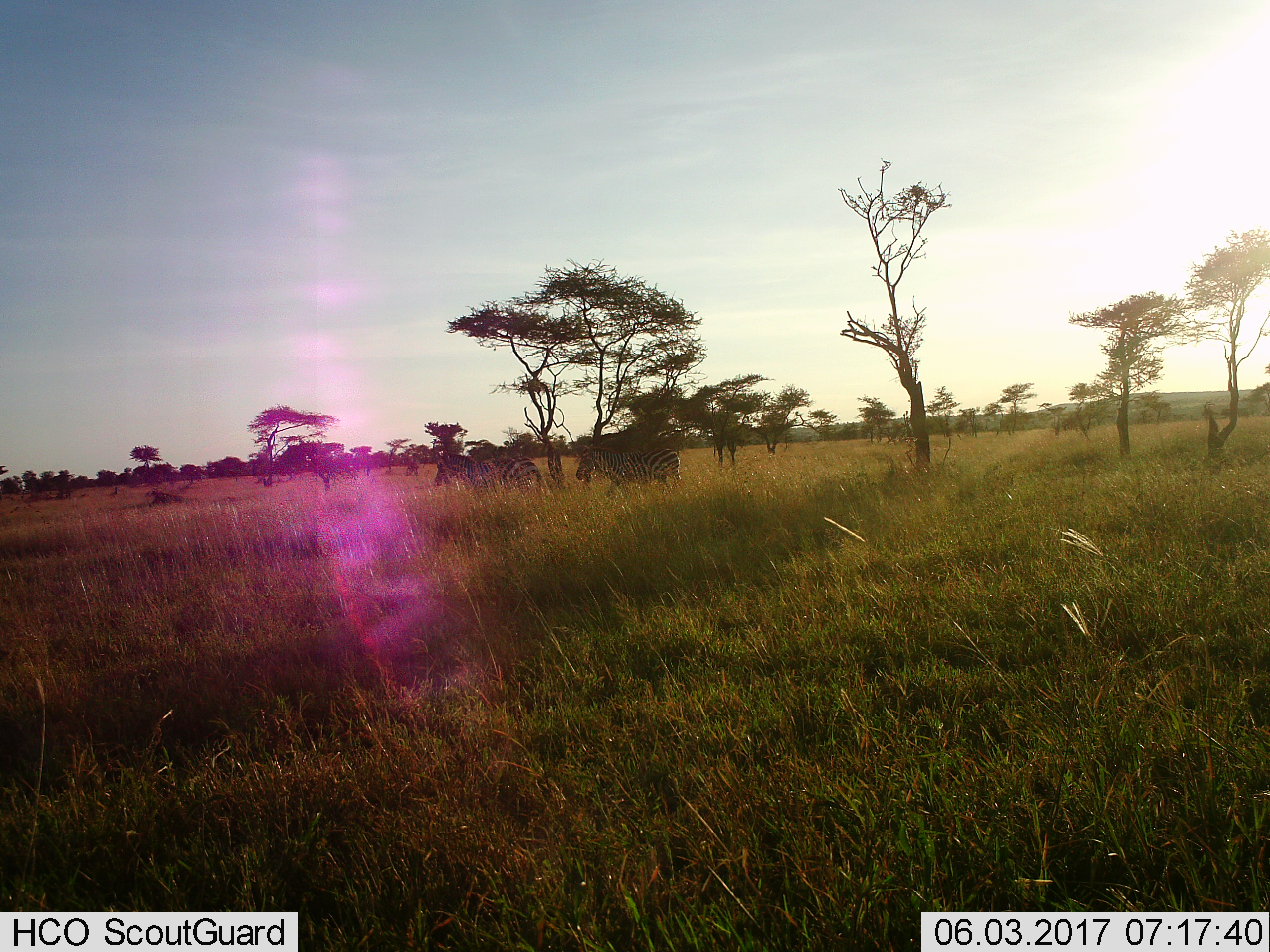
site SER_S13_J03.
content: unidentified animal